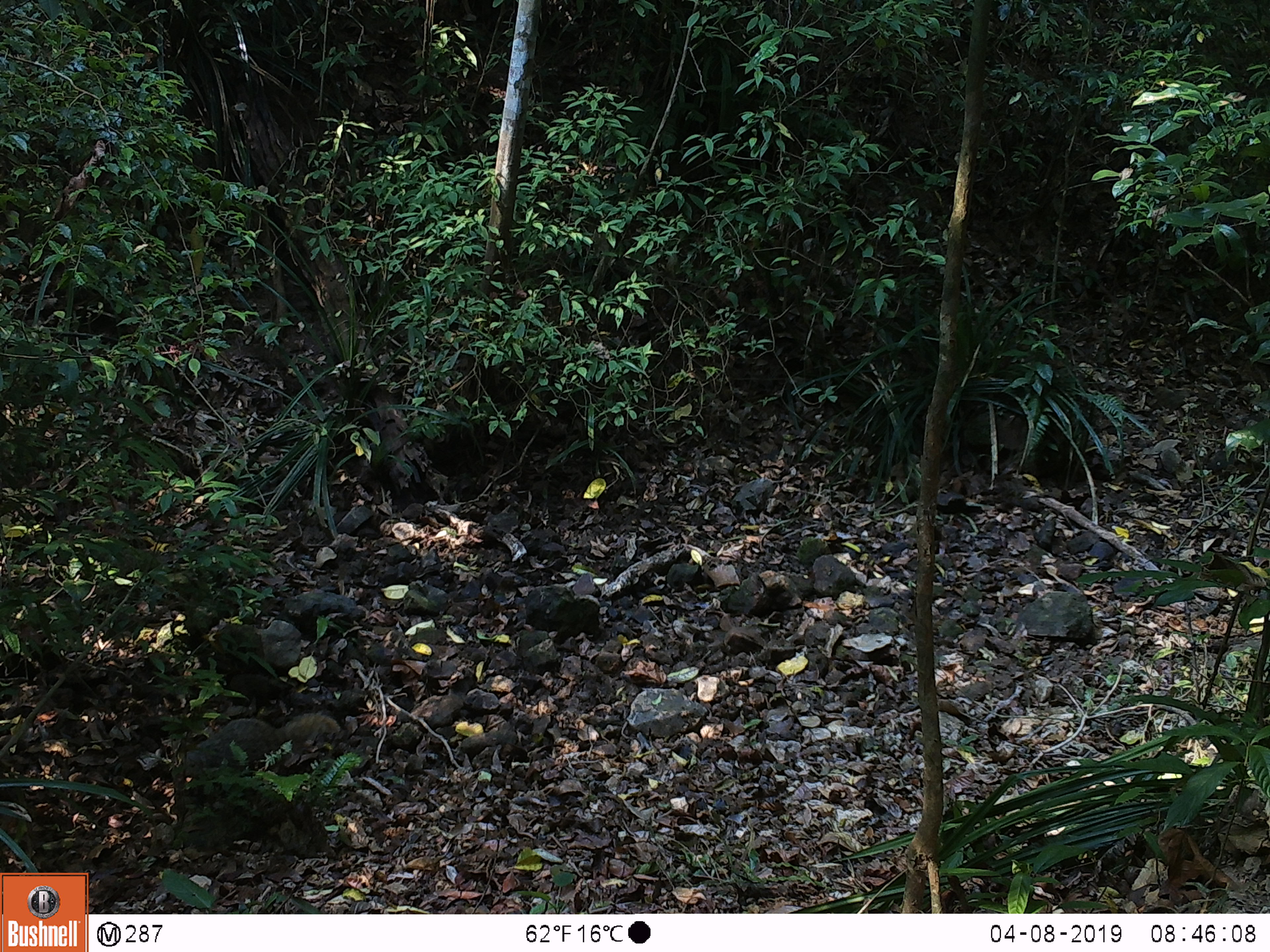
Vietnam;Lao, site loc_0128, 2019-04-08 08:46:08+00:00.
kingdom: Animalia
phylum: Chordata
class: Mammalia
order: Carnivora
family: Herpestidae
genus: Urva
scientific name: Urva urva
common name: crab-eating mongoose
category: crab eating mongoose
Crab eating mongoose (crab-eating mongoose) (Urva urva). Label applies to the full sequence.